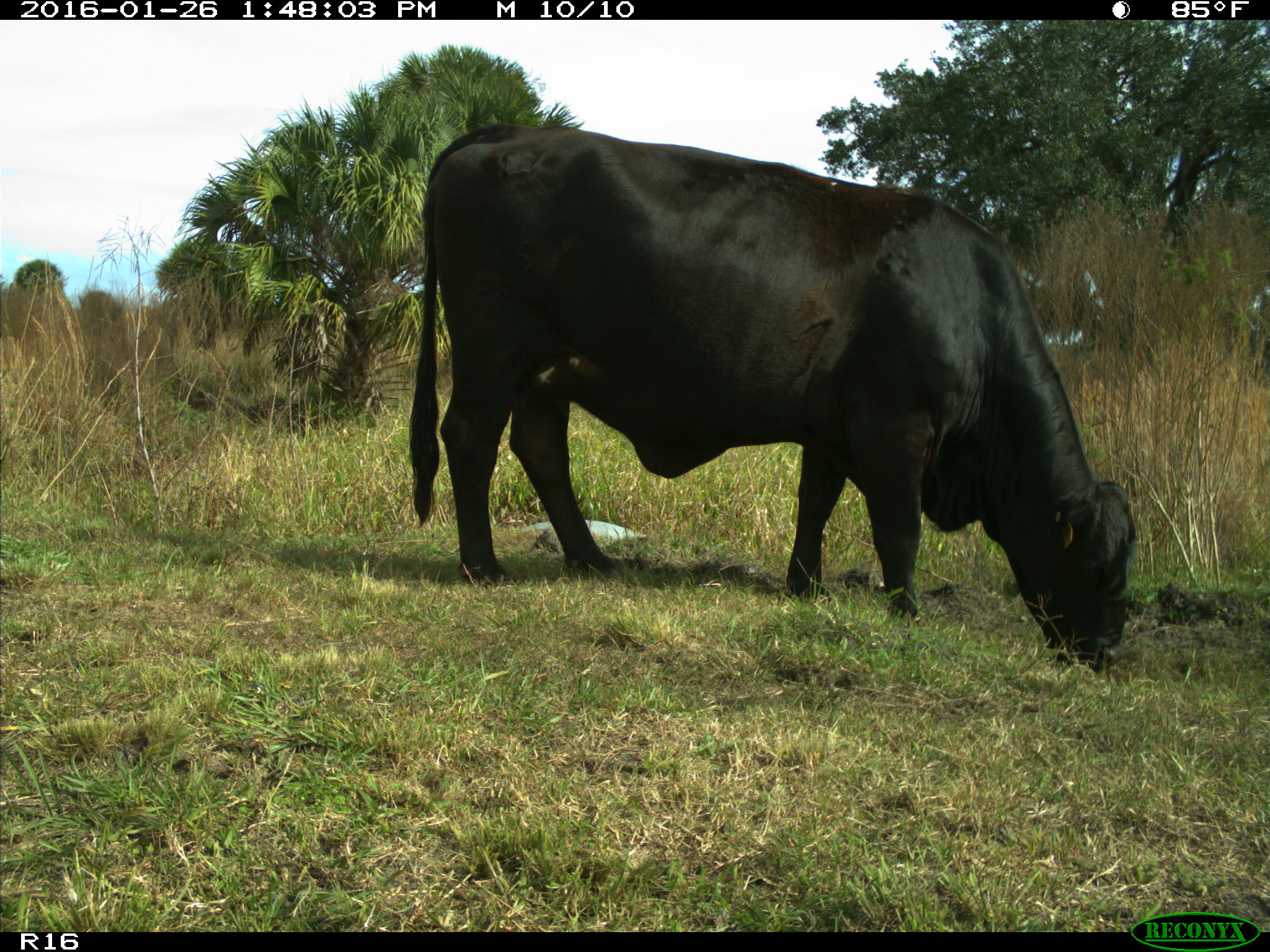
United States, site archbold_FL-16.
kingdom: Animalia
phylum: Chordata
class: Mammalia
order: Artiodactyla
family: Bovidae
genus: Bos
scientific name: Bos taurus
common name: domestic cow